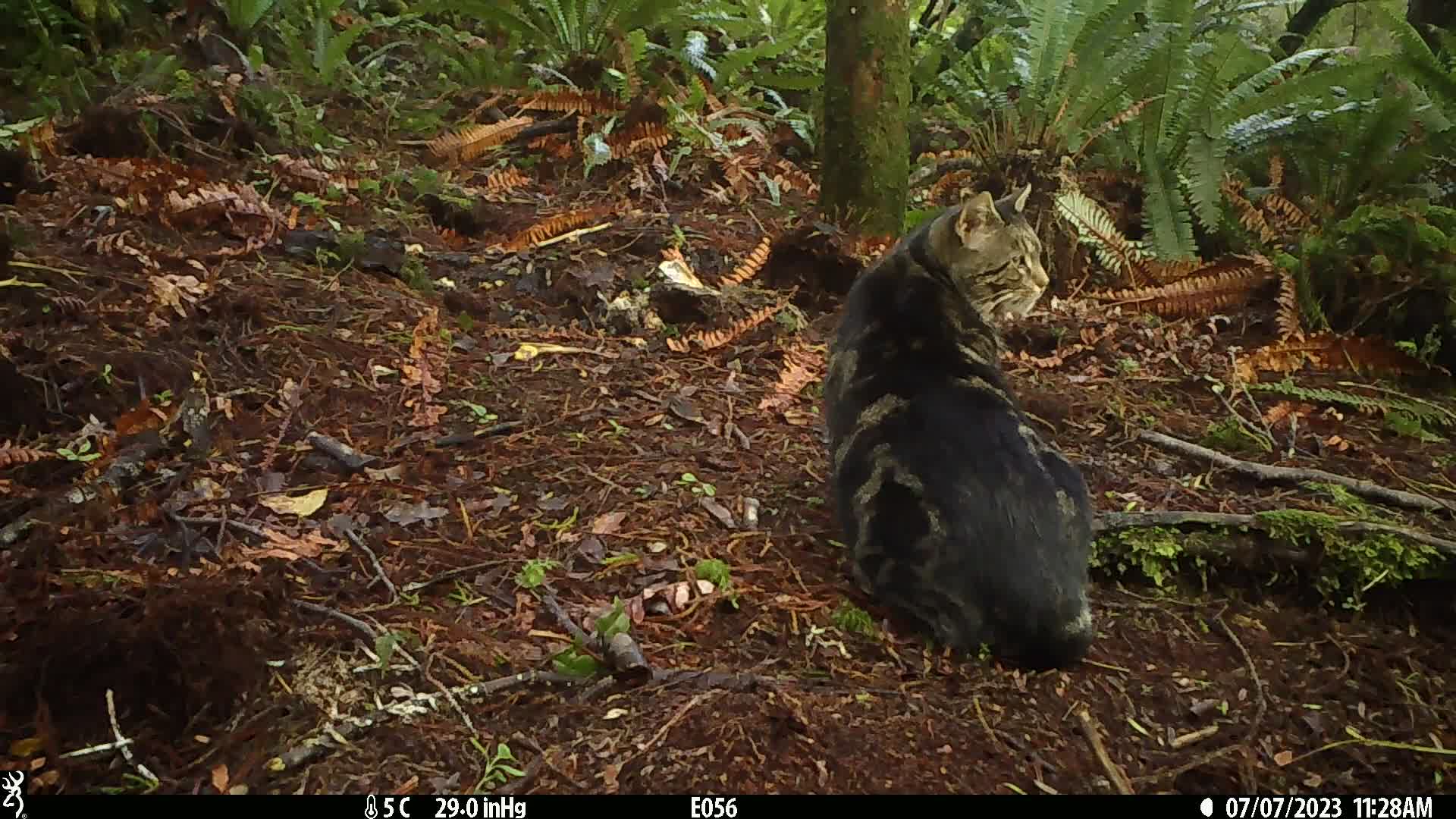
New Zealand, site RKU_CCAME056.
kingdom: Animalia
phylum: Chordata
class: Mammalia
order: Carnivora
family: Felidae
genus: Felis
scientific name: Felis catus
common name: domestic cat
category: cat